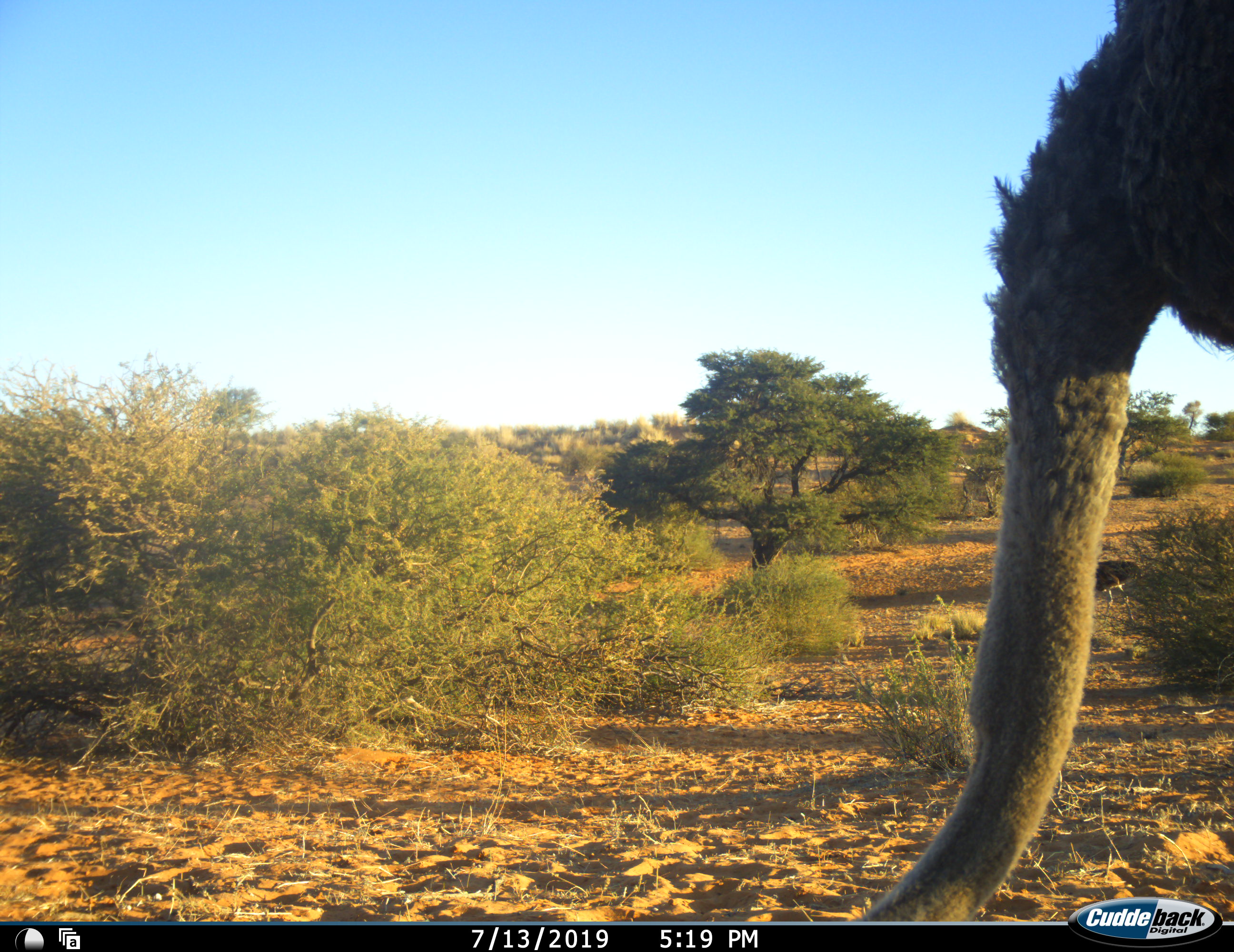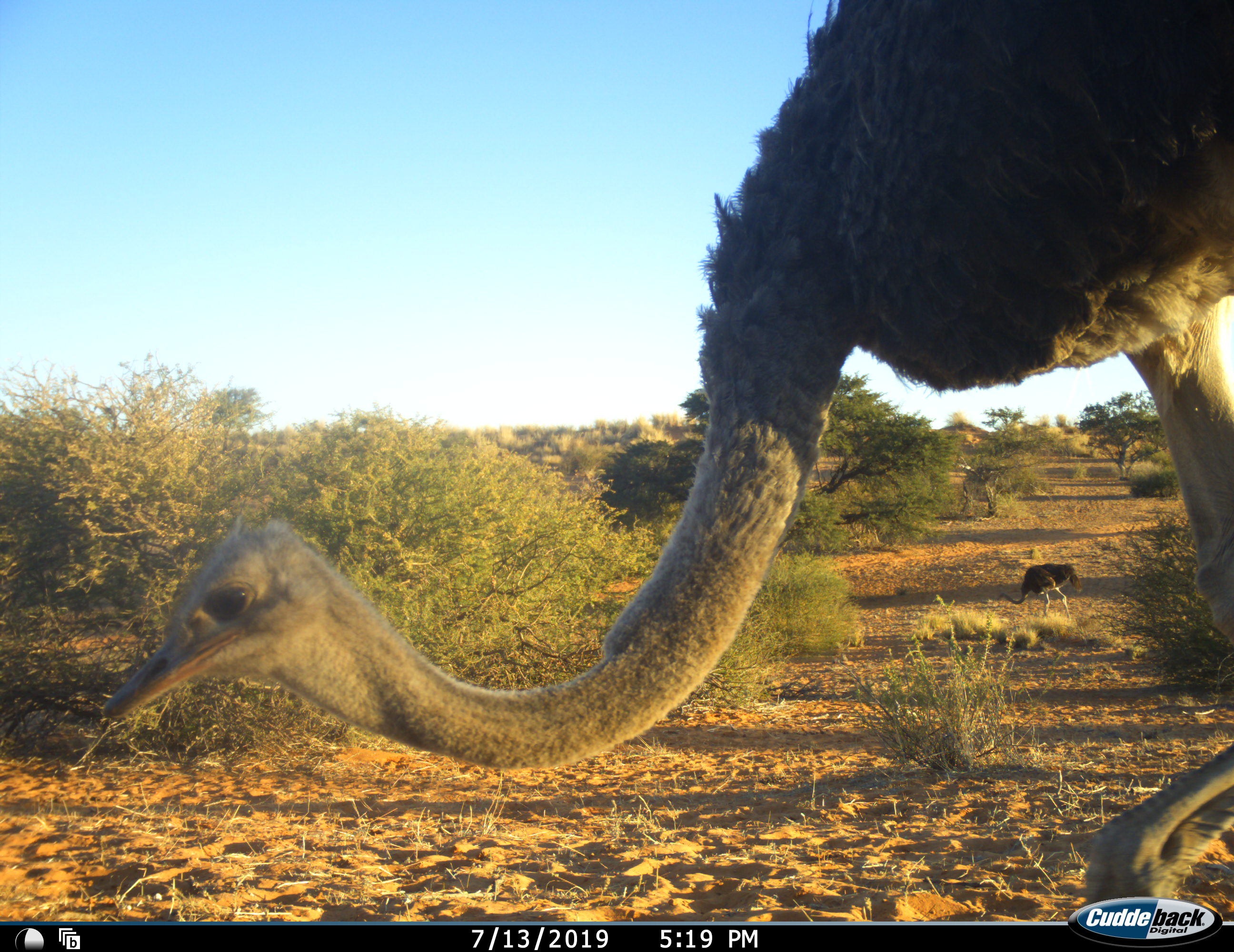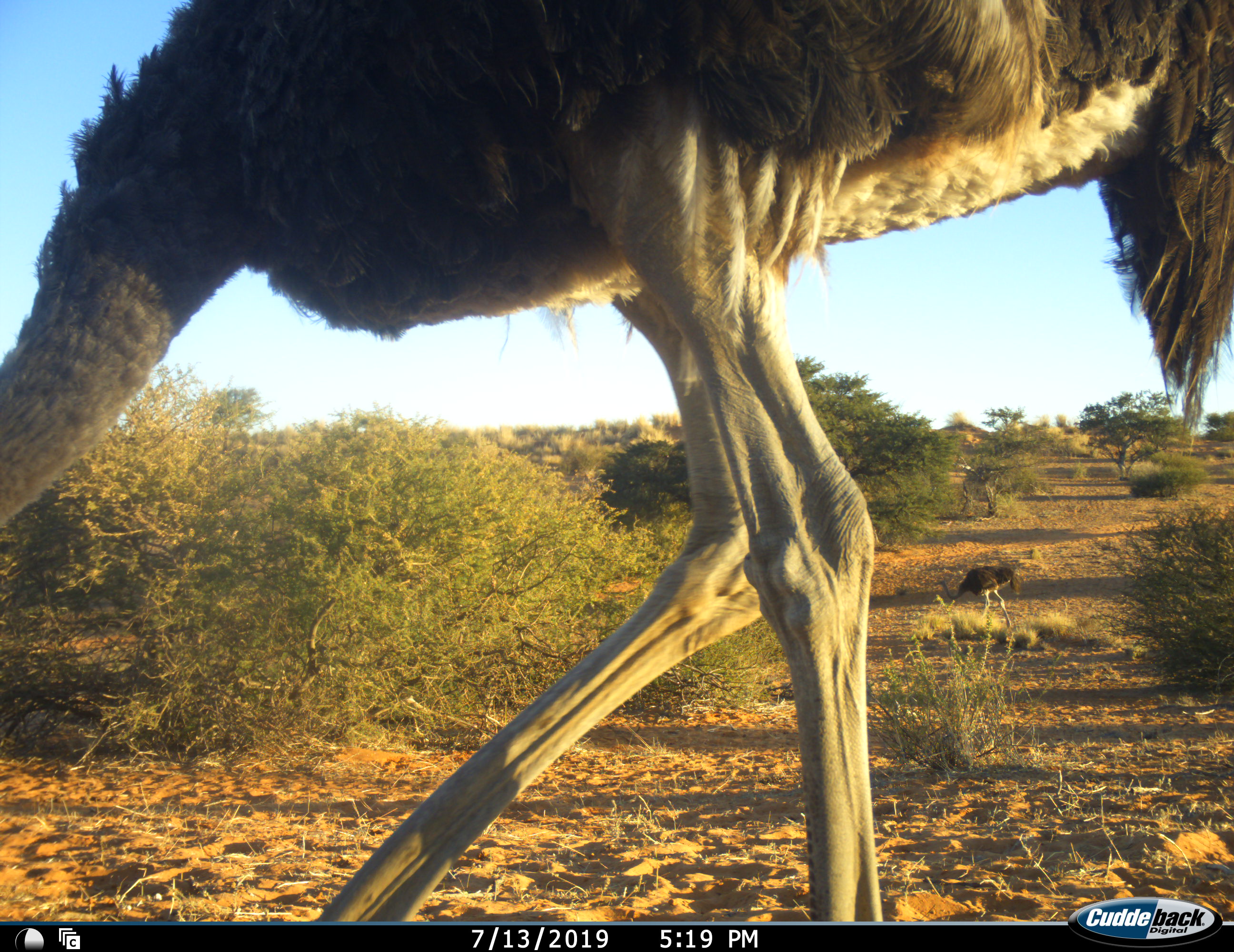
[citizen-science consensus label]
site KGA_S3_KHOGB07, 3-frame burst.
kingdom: Animalia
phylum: Chordata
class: Aves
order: Struthioniformes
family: Struthionidae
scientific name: Struthionidae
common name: ostrich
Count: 2.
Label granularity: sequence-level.